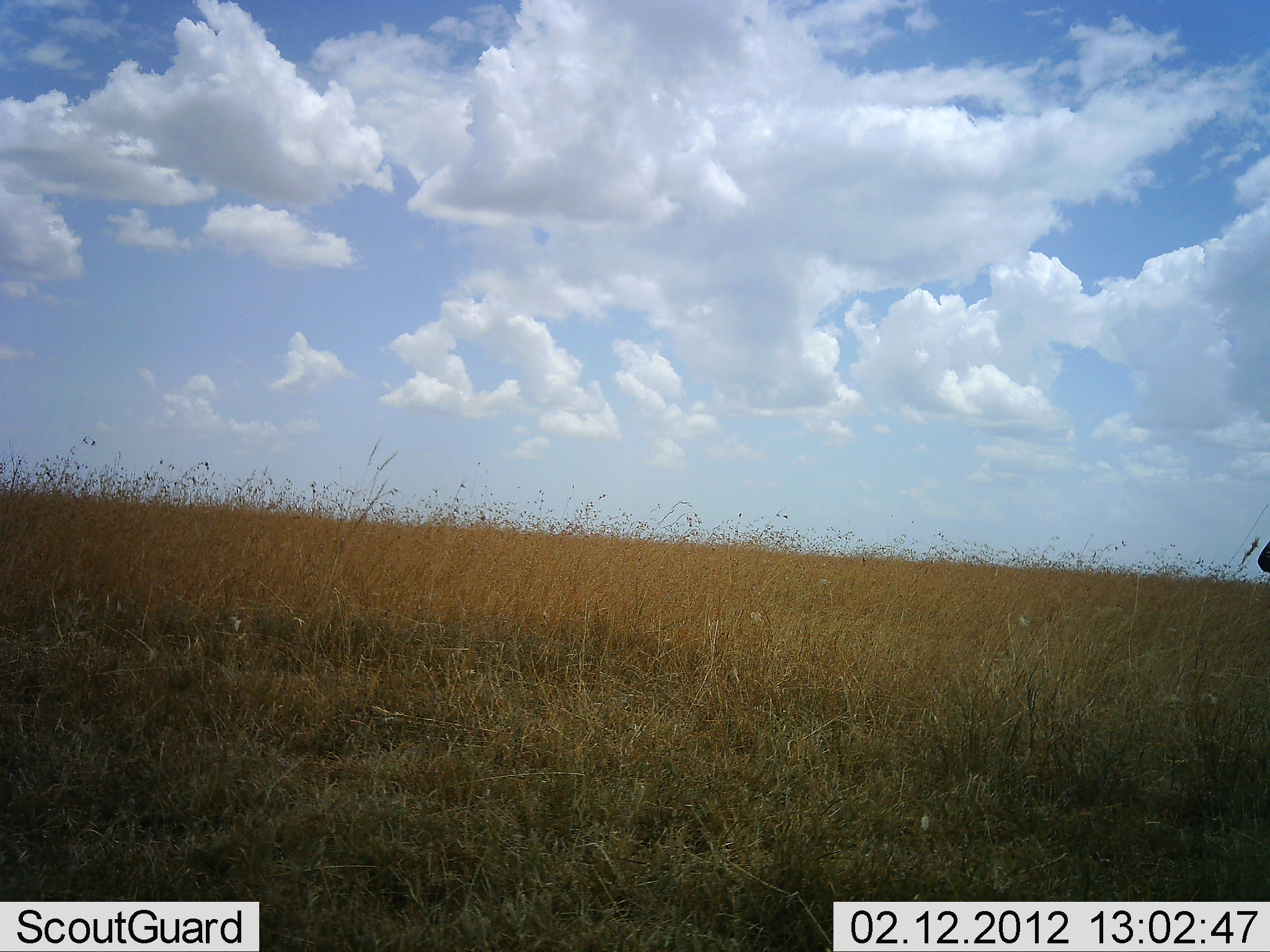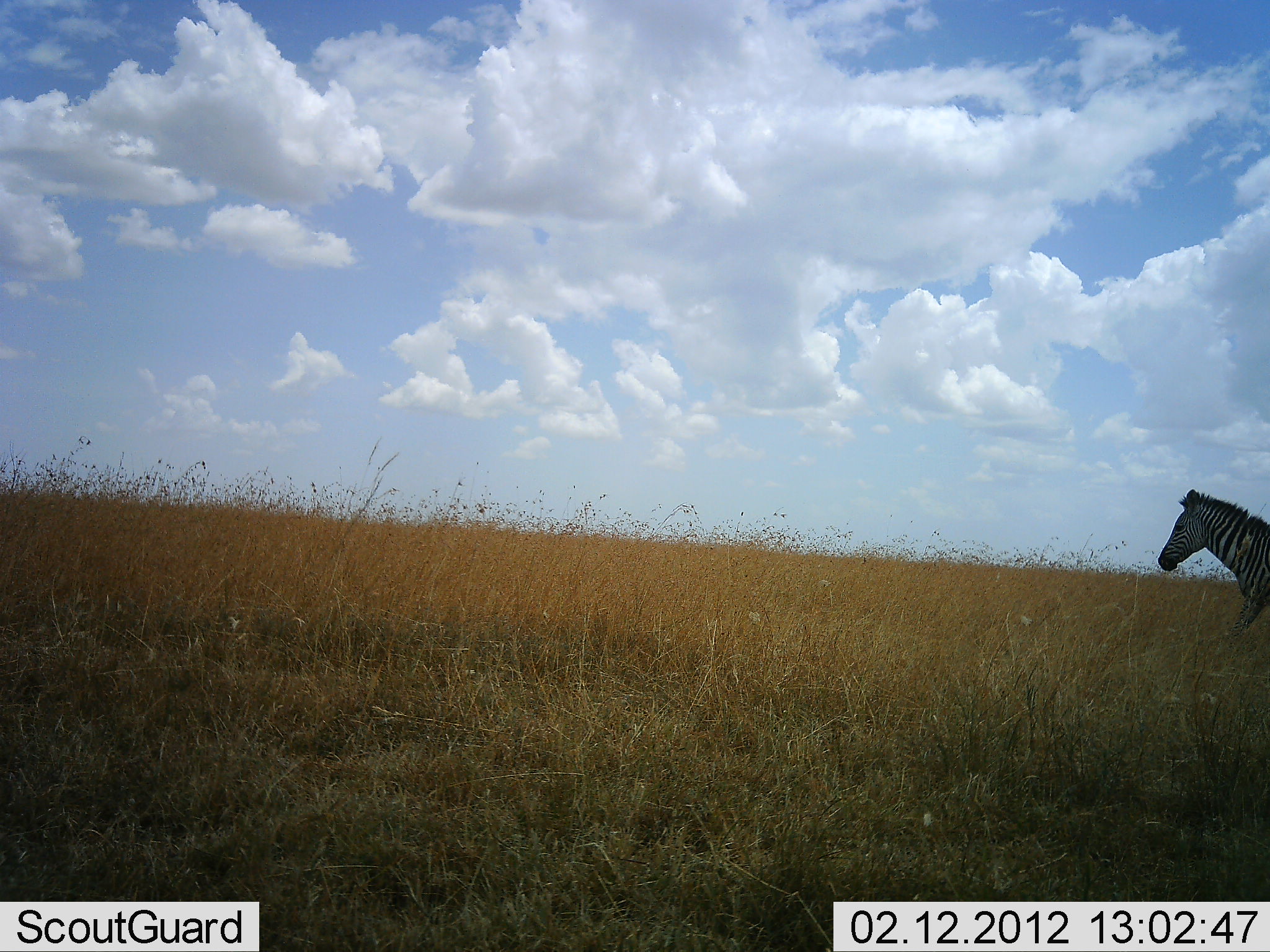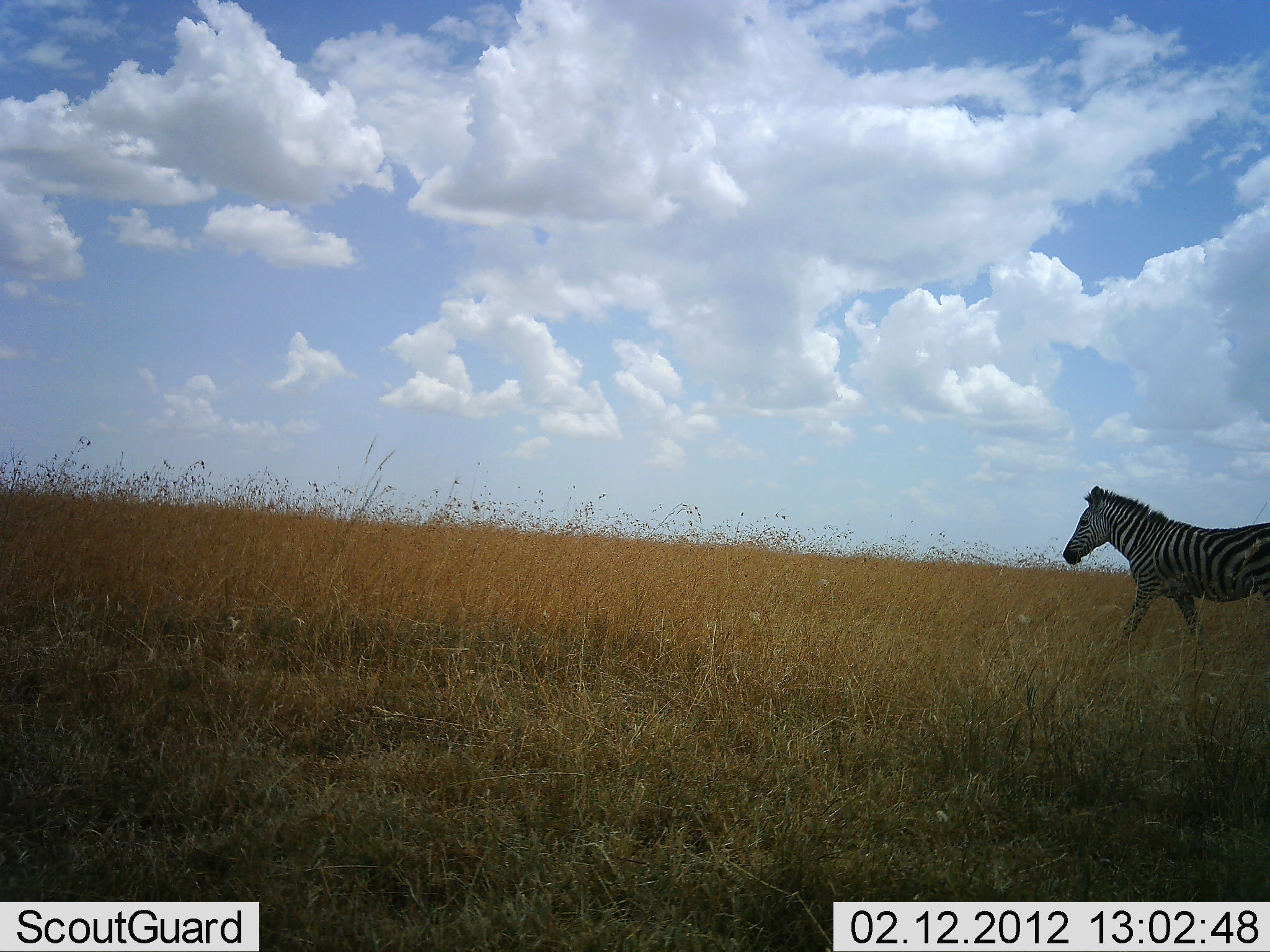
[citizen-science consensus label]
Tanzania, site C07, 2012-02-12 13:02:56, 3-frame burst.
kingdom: Animalia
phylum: Chordata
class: Mammalia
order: Perissodactyla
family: Equidae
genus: Equus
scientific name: Equus quagga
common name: plains zebra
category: zebra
Zebra (plains zebra) (Equus quagga), count 1. Behavior (volunteer vote fractions): standing 8%, resting 0%, moving 92%, interacting 0%. Young present (vote fraction): 0%. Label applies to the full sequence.